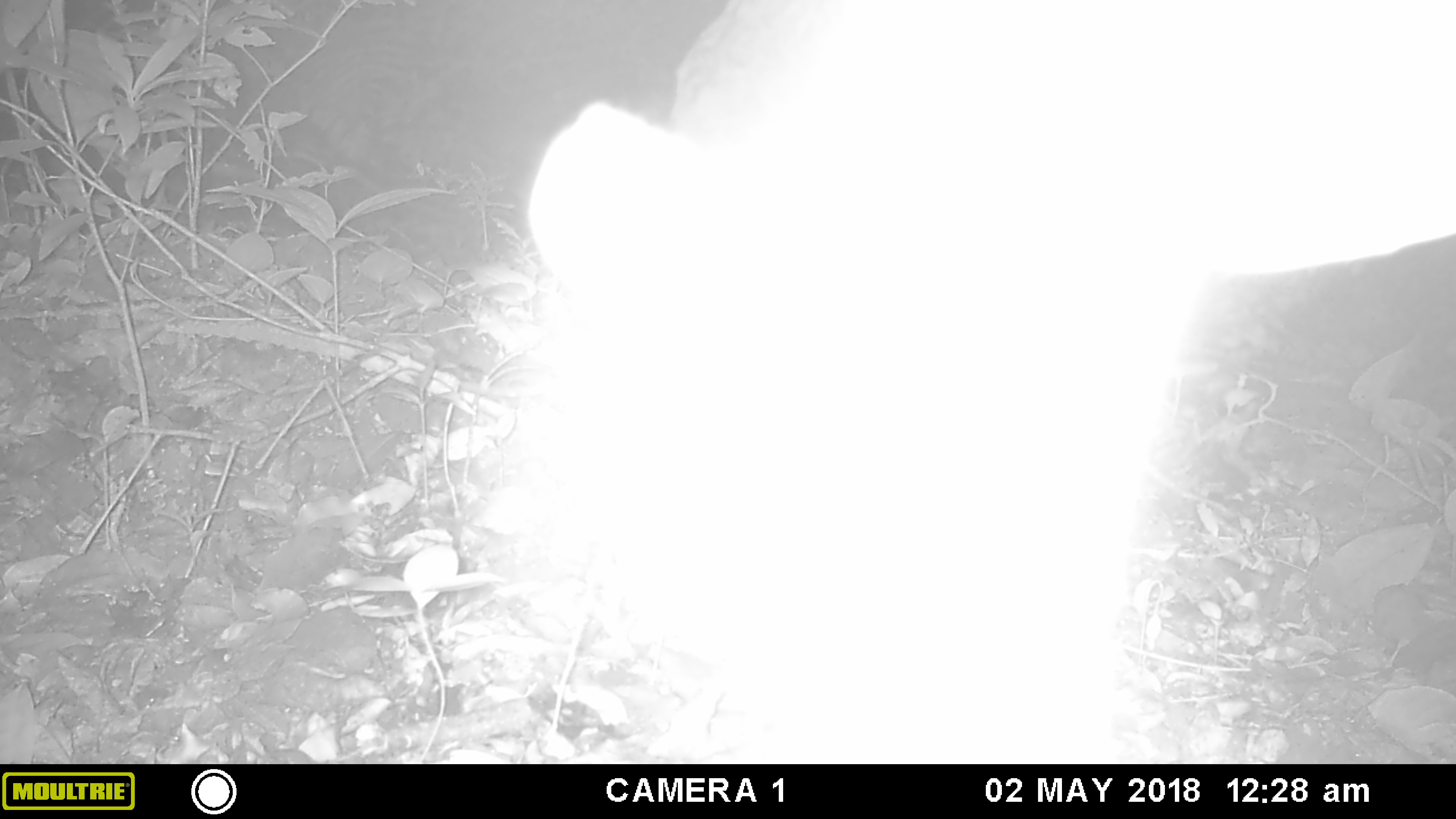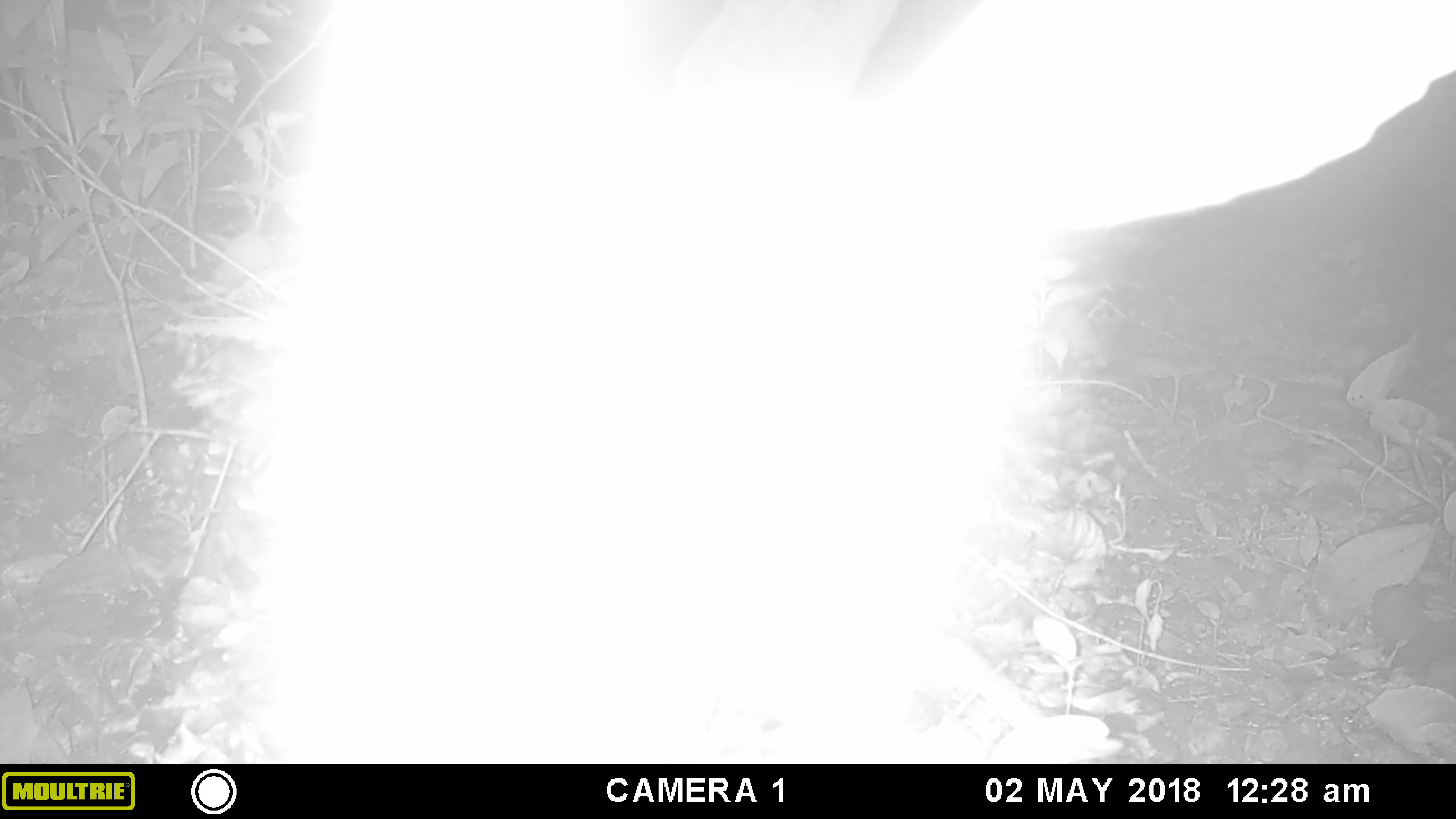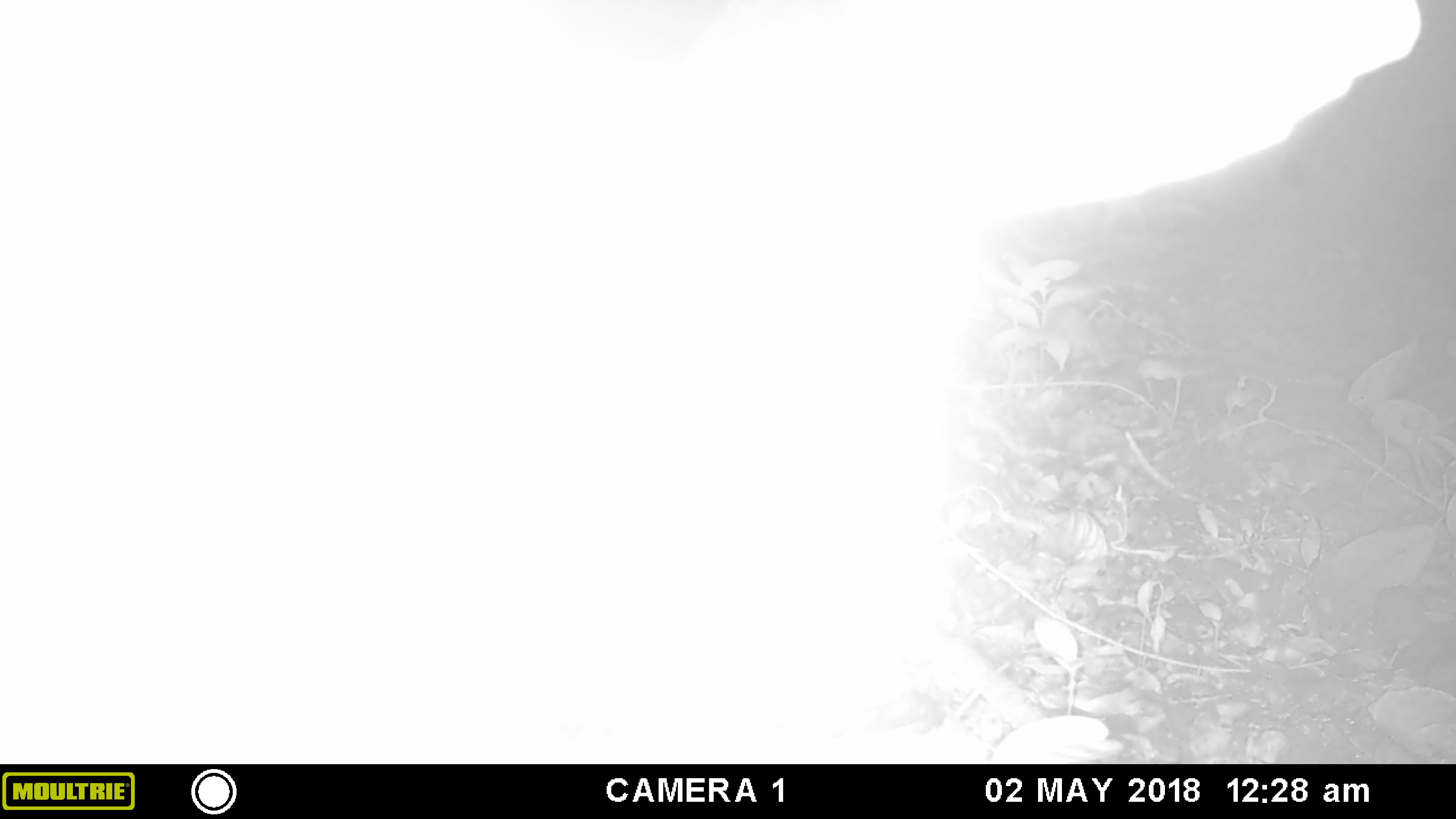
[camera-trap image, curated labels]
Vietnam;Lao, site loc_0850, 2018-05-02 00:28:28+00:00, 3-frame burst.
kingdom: Animalia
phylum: Chordata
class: Mammalia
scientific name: Mammalia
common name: mammal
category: unidentified mammal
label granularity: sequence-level